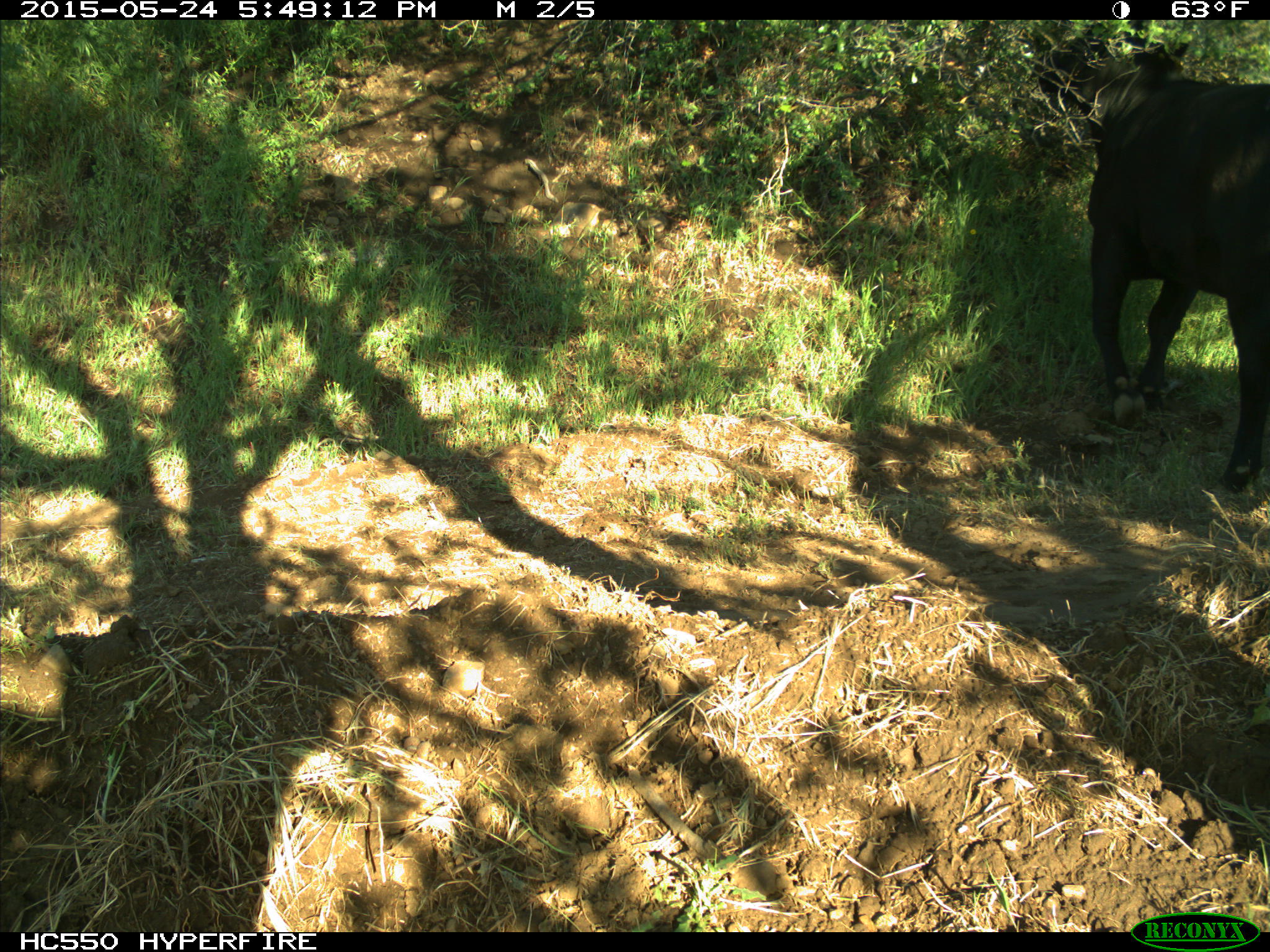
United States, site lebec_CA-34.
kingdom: Animalia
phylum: Chordata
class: Mammalia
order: Artiodactyla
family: Bovidae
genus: Bos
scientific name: Bos taurus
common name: domestic cow